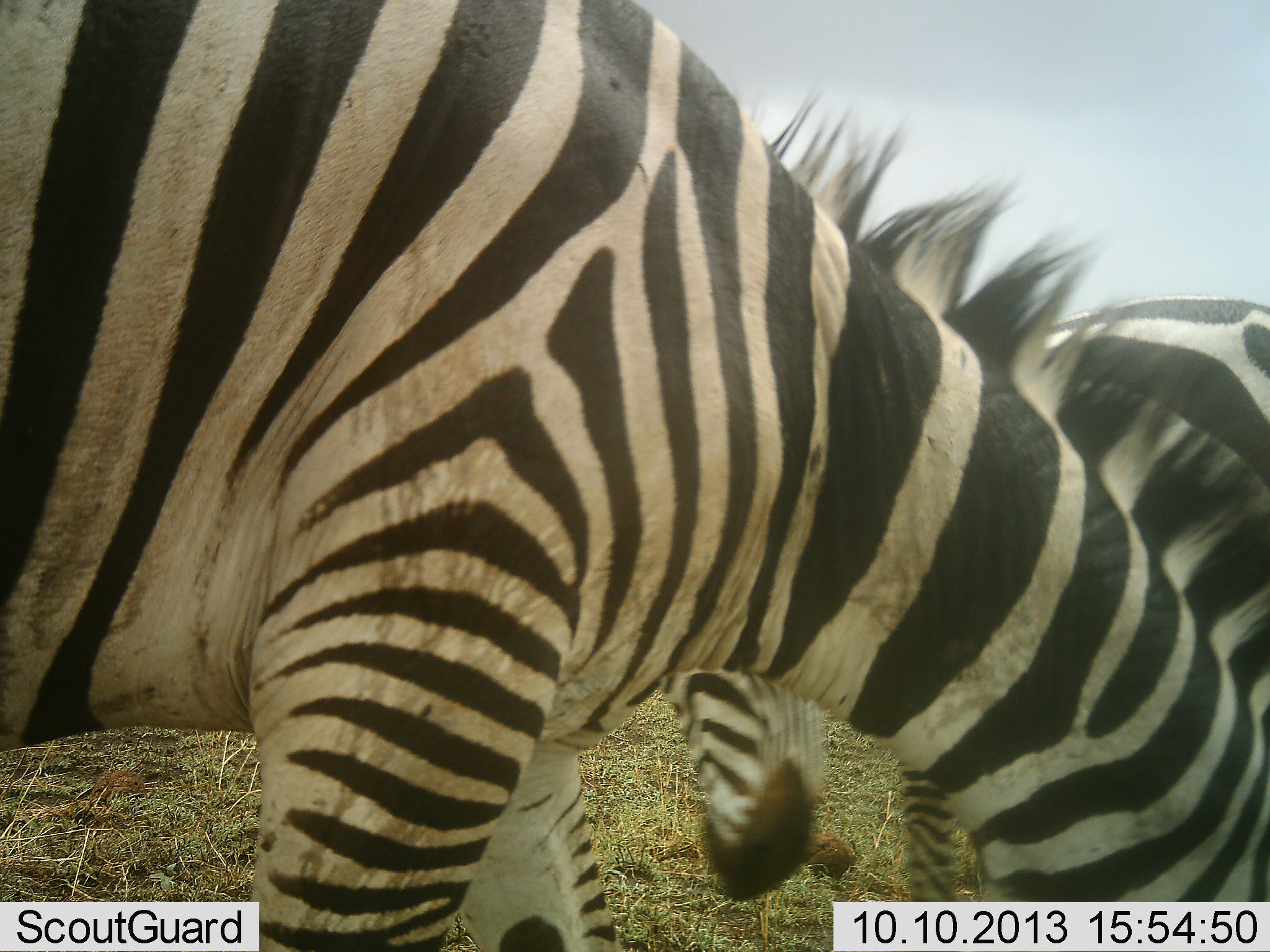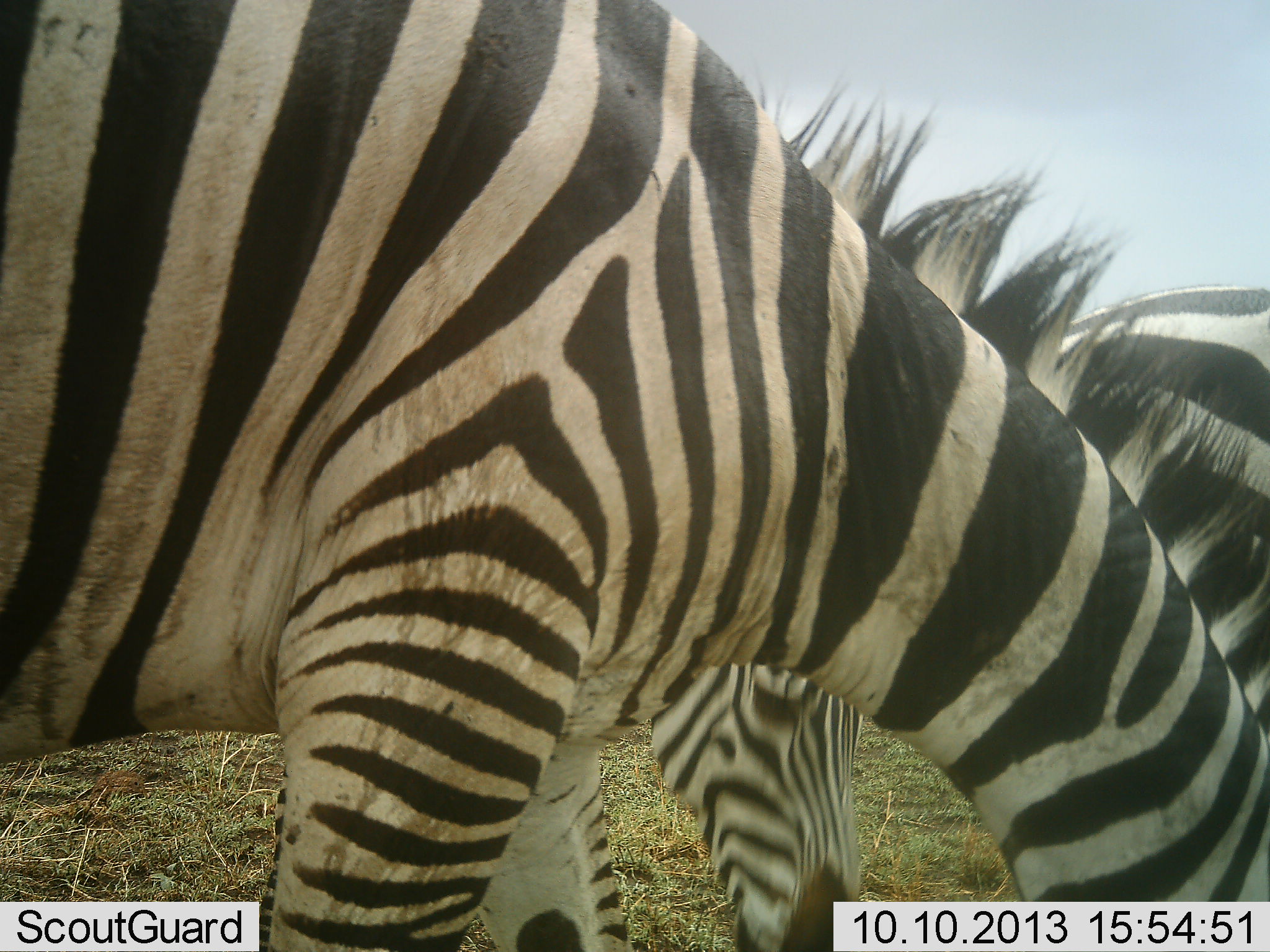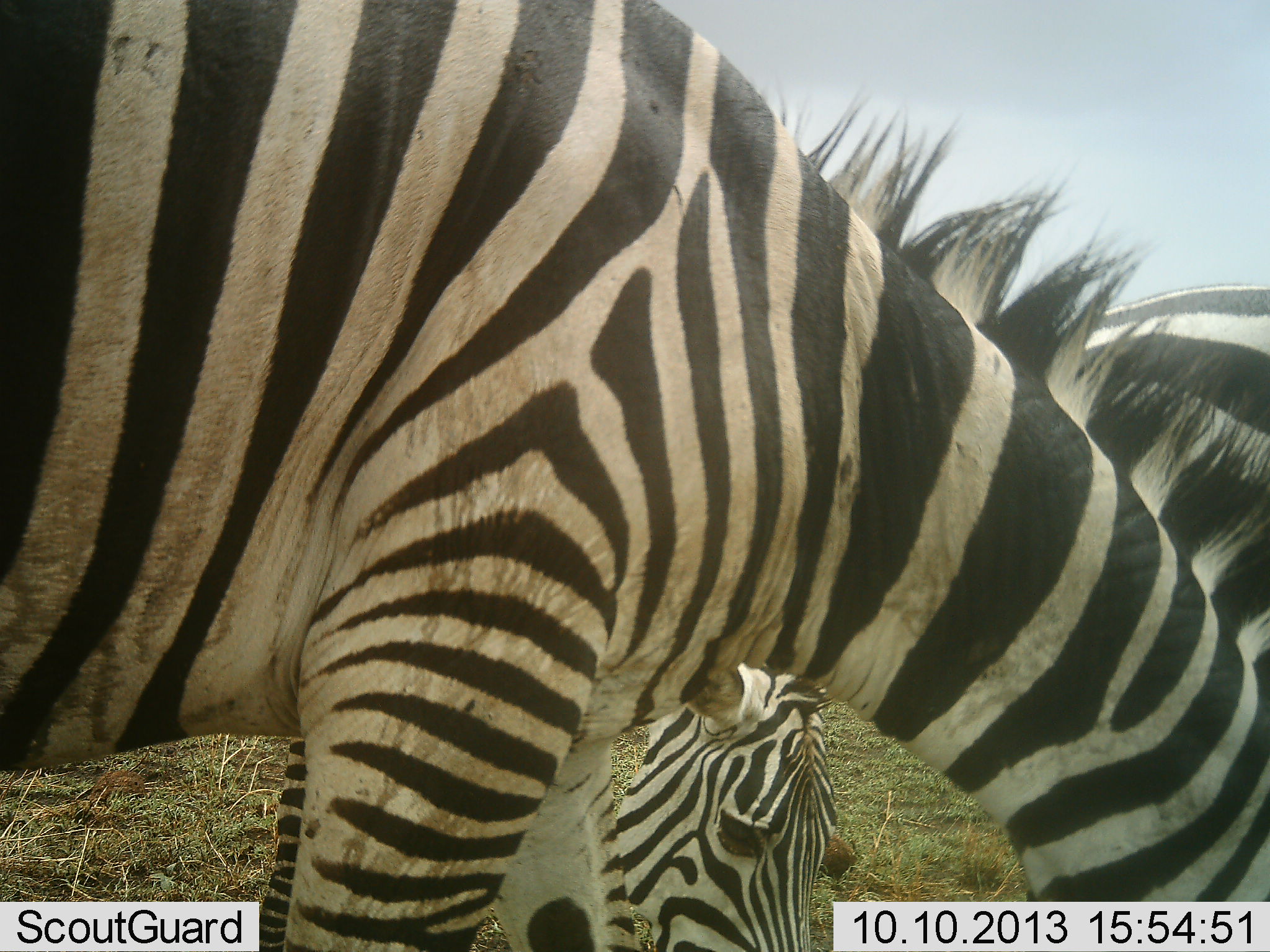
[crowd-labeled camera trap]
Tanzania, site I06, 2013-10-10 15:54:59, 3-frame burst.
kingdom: Animalia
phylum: Chordata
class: Mammalia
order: Perissodactyla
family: Equidae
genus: Equus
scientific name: Equus quagga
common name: plains zebra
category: zebra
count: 3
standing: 21%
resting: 0%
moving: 5%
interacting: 5%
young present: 0%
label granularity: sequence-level